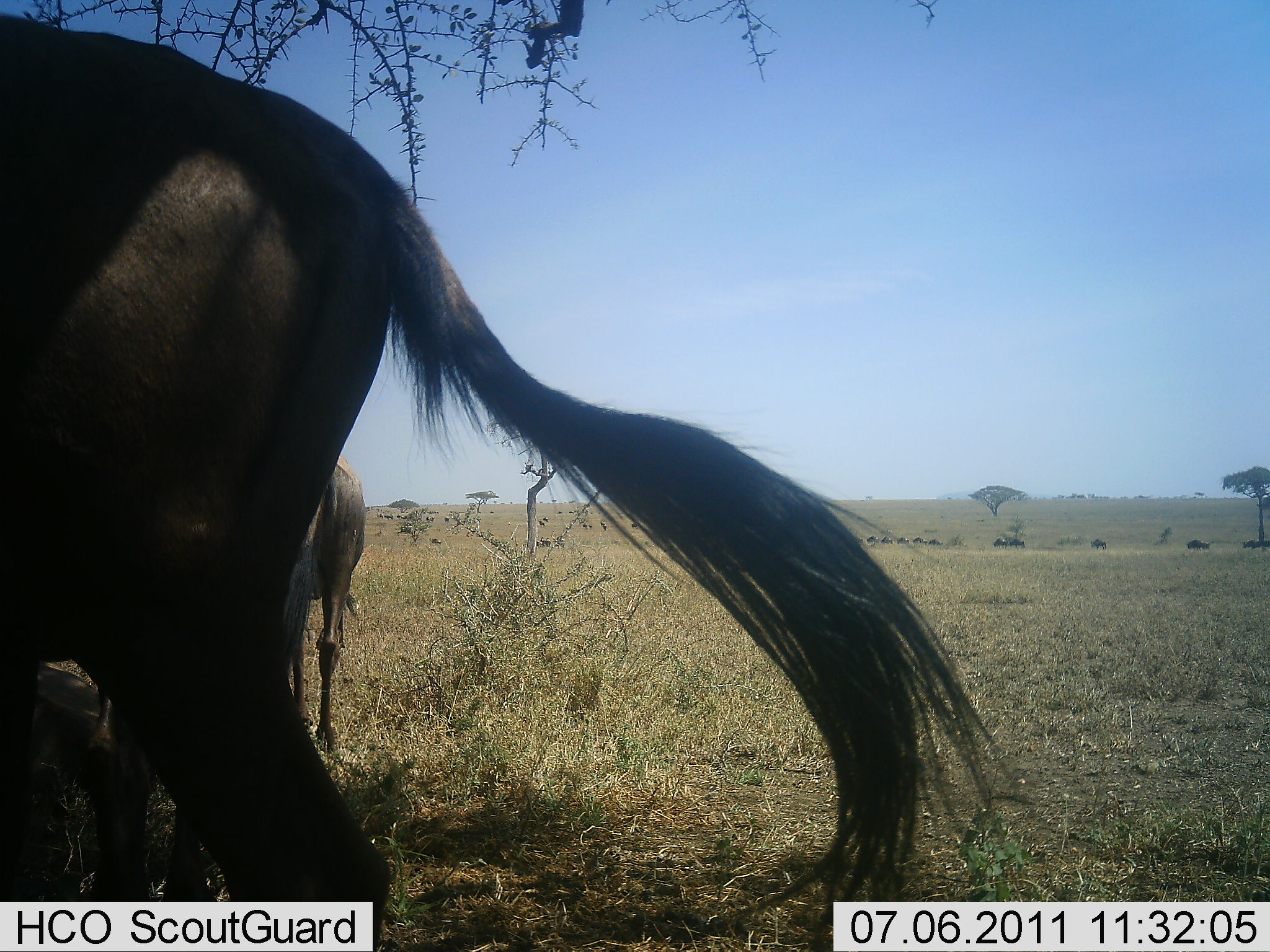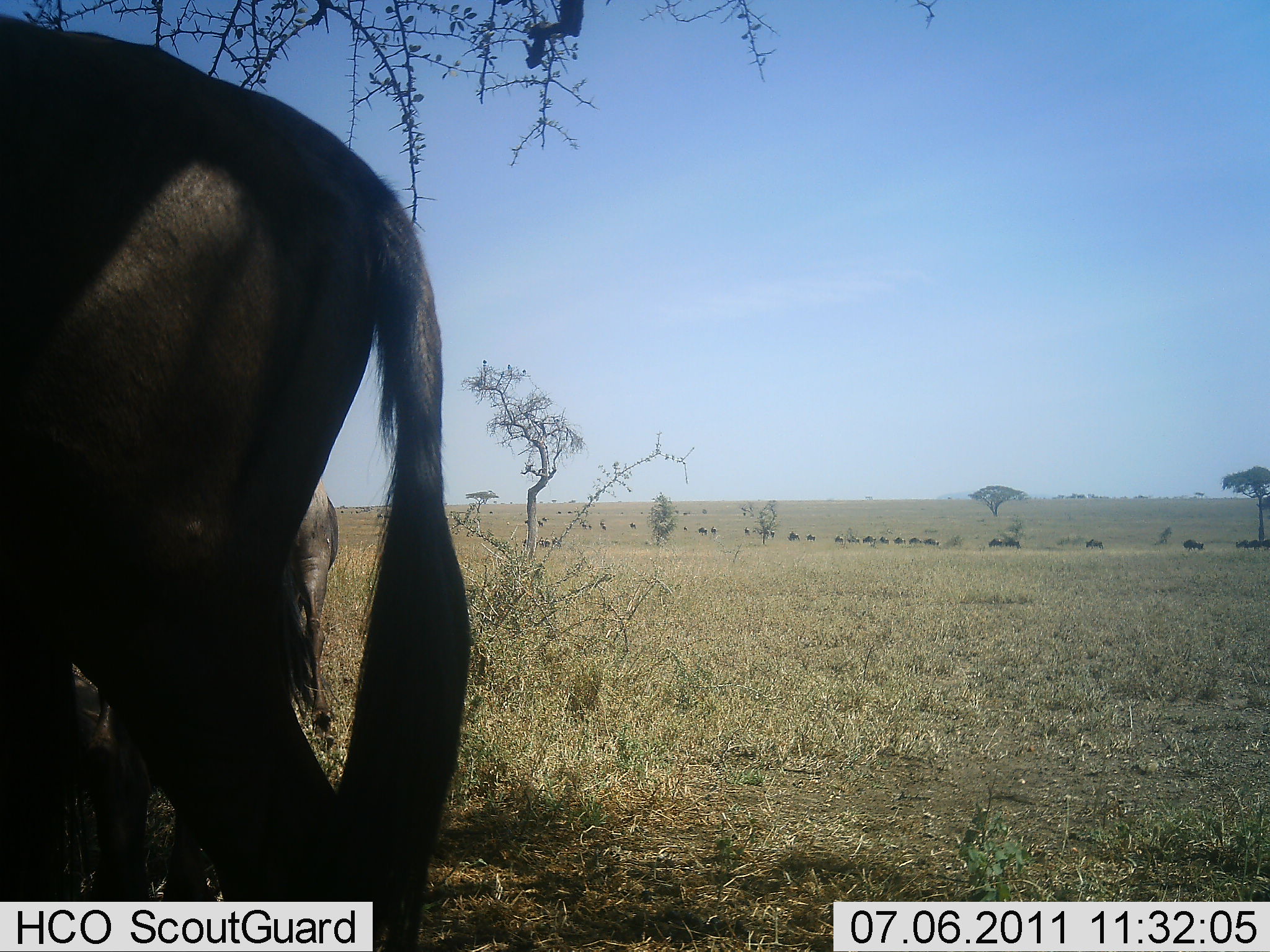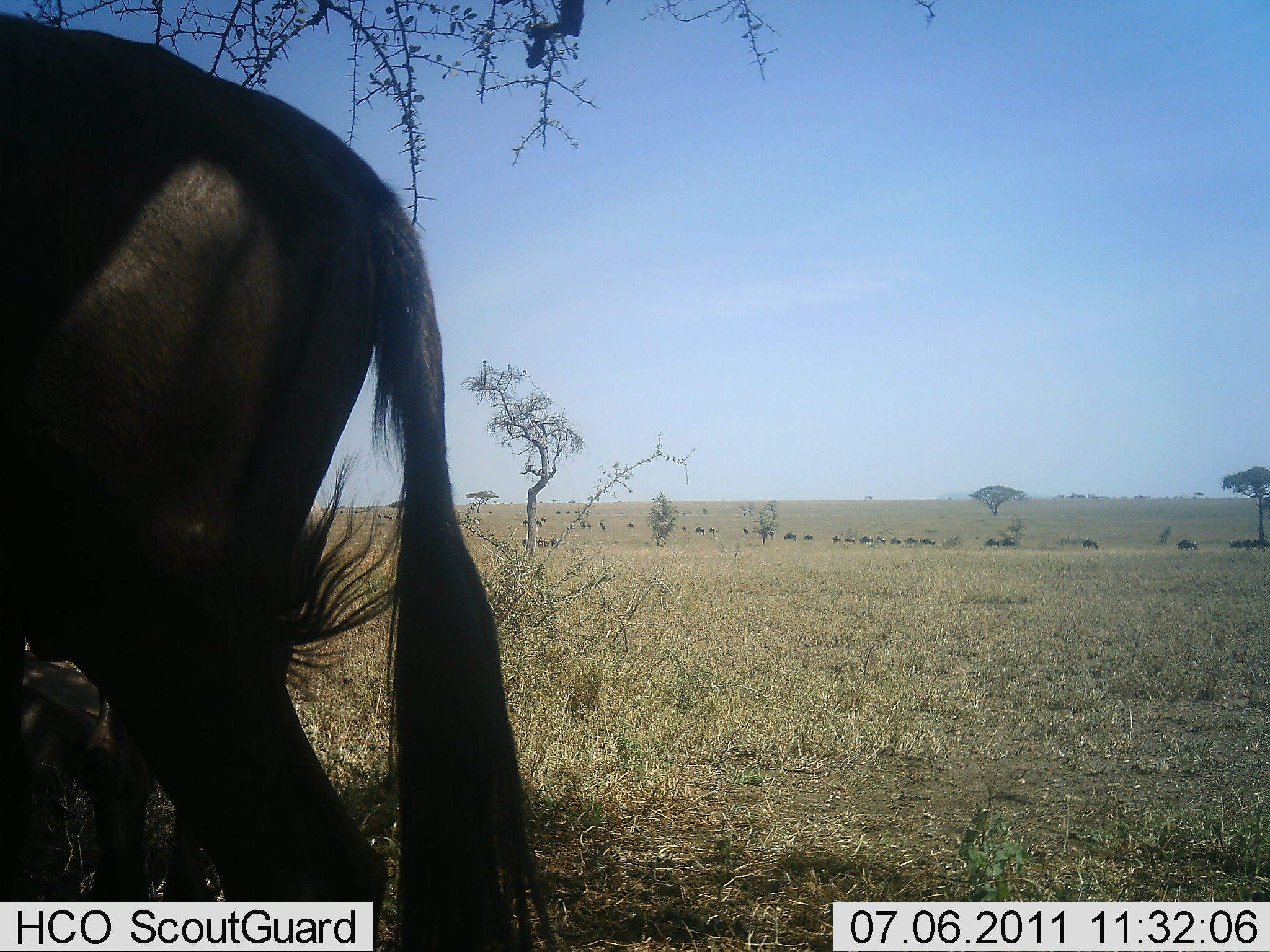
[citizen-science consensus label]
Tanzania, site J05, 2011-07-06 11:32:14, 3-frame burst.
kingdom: Animalia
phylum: Chordata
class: Mammalia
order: Artiodactyla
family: Bovidae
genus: Connochaetes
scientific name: Connochaetes taurinus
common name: blue wildebeest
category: wildebeest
Wildebeest (blue wildebeest) (Connochaetes taurinus), count 2. Behavior (volunteer vote fractions): standing 91%, resting 9%, moving 36%, interacting 0%. Young present (vote fraction): 0%. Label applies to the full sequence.